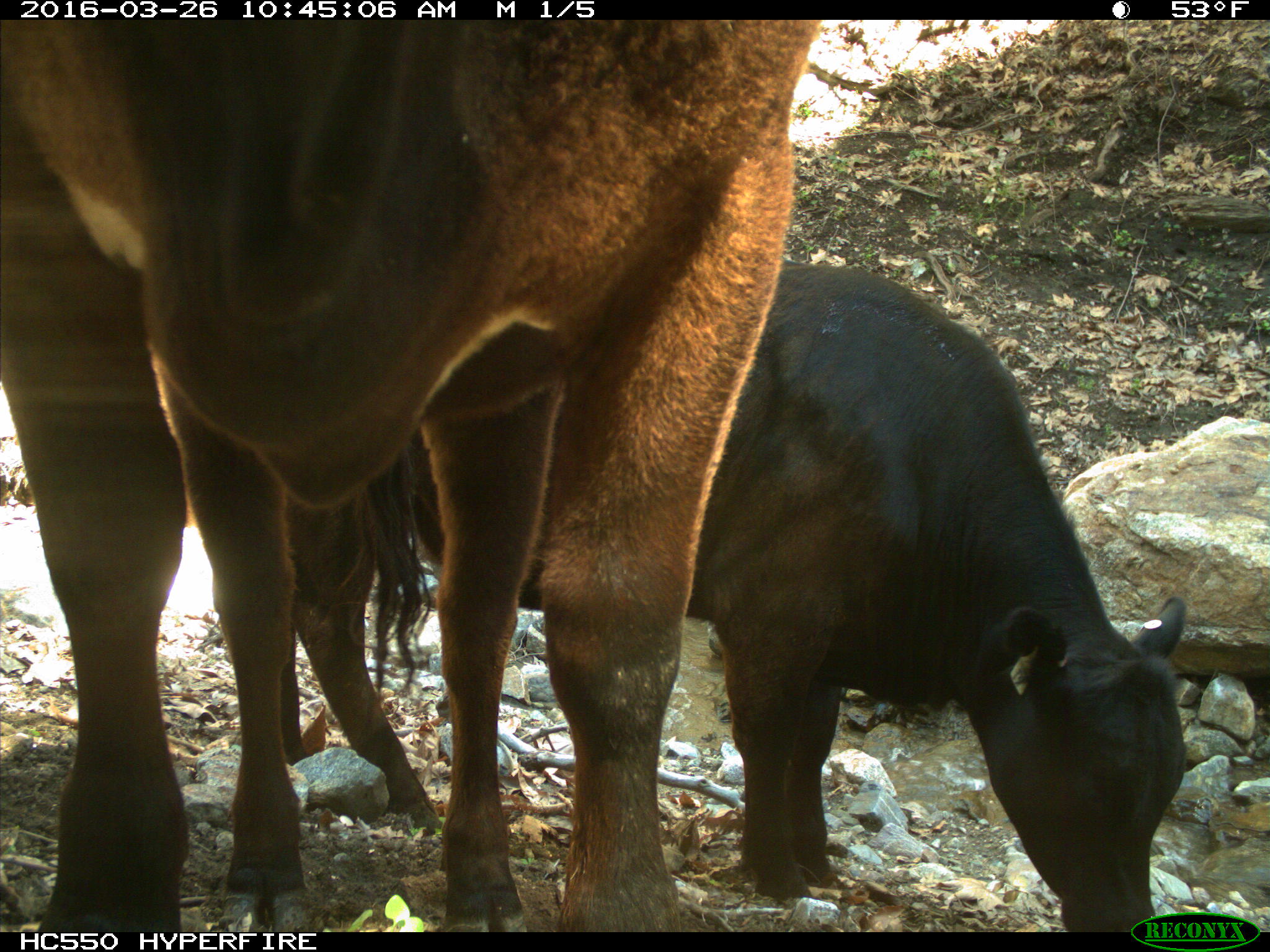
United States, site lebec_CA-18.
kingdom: Animalia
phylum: Chordata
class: Mammalia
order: Artiodactyla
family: Bovidae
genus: Bos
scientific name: Bos taurus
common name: domestic cow